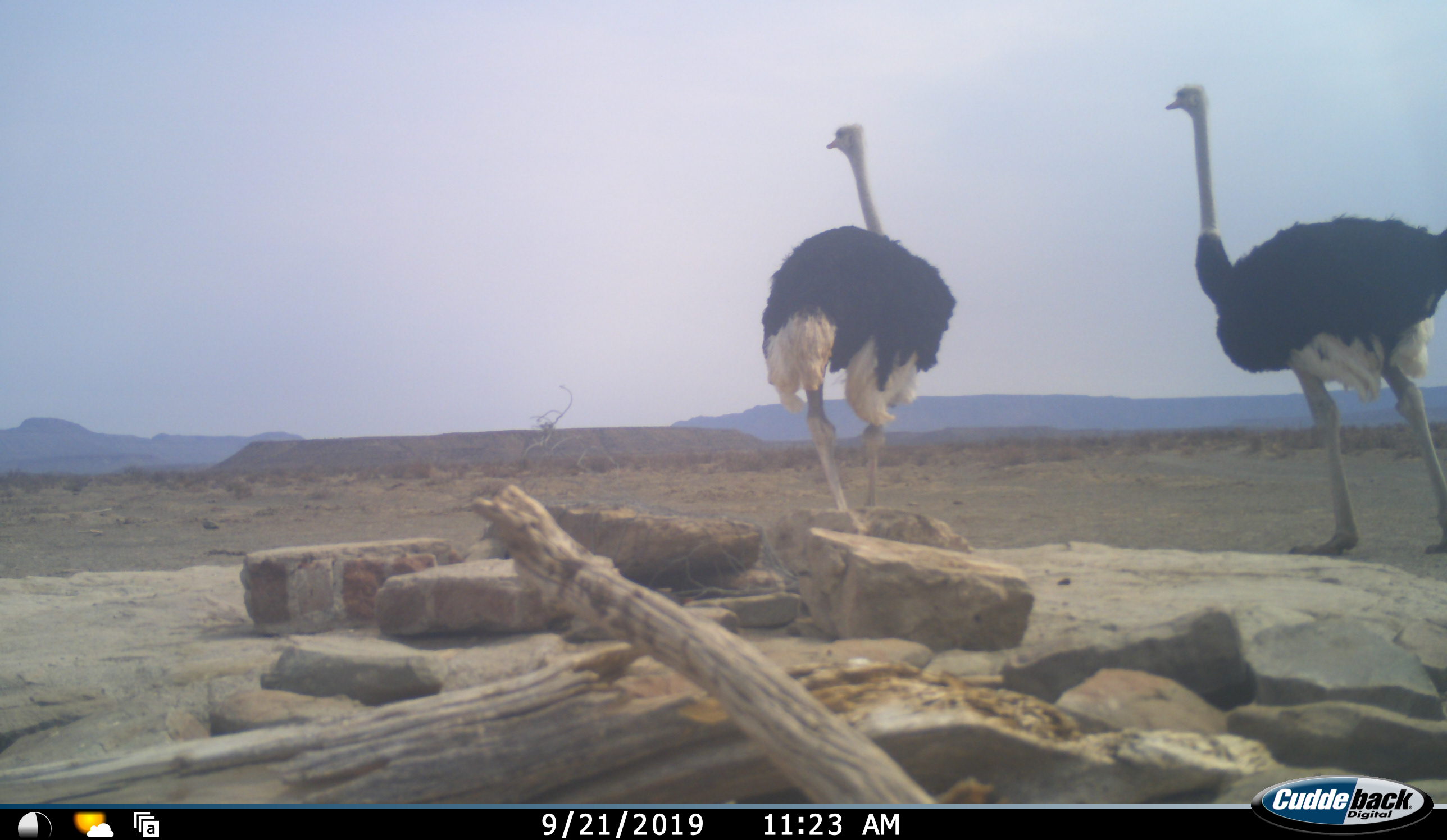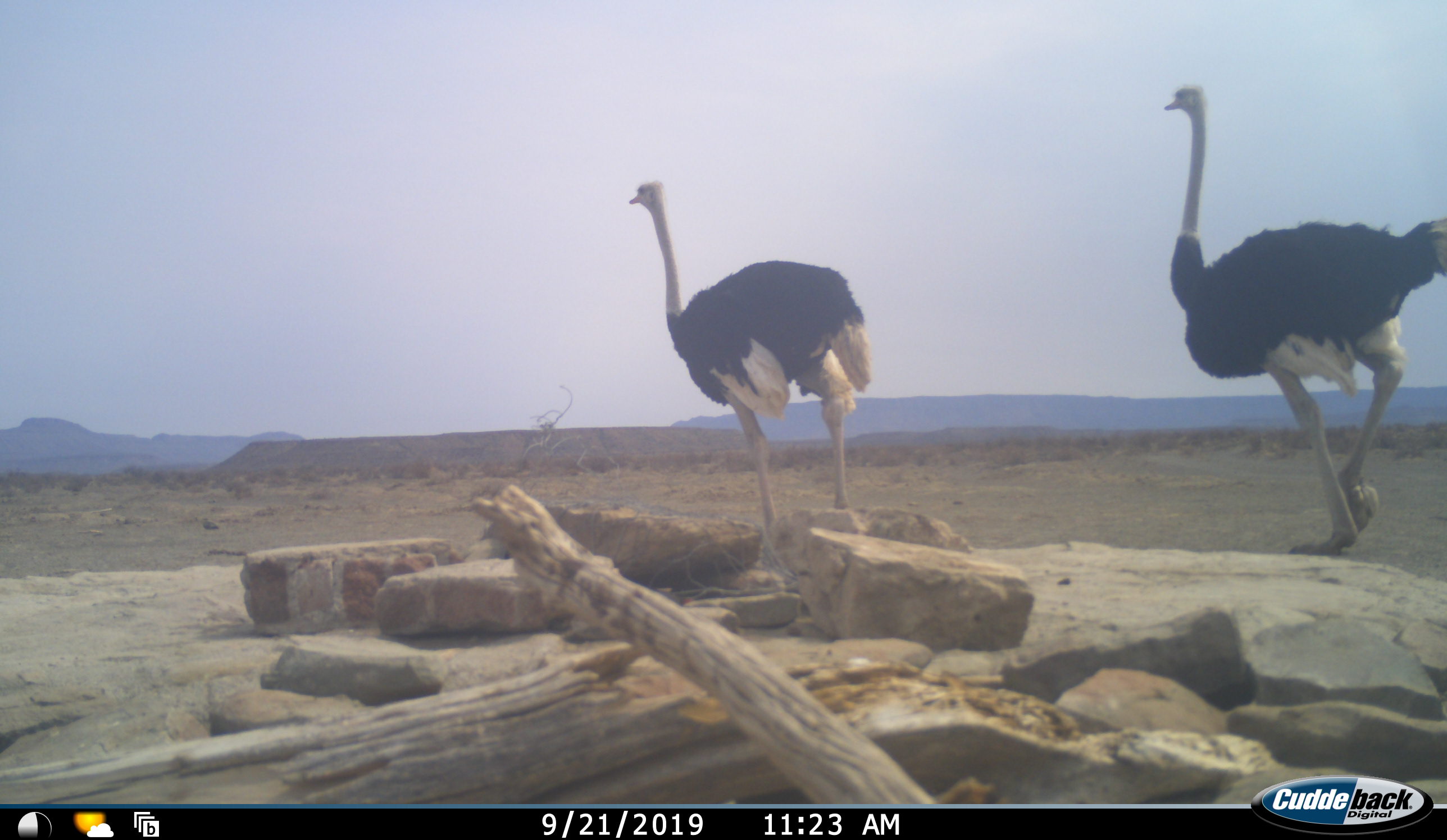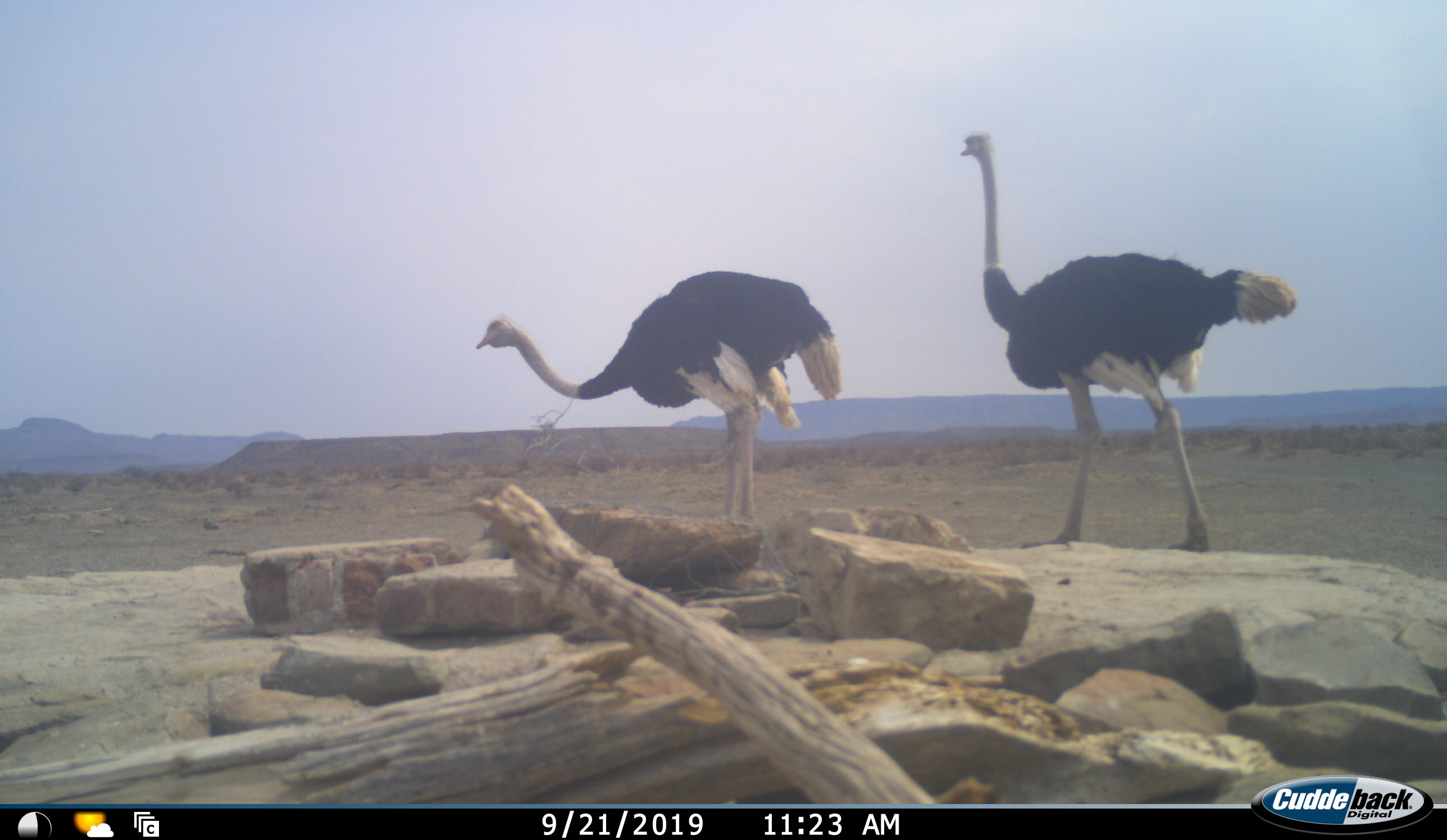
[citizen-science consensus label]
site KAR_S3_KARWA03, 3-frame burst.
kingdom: Animalia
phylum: Chordata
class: Aves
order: Struthioniformes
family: Struthionidae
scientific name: Struthionidae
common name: ostrich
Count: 2.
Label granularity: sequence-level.